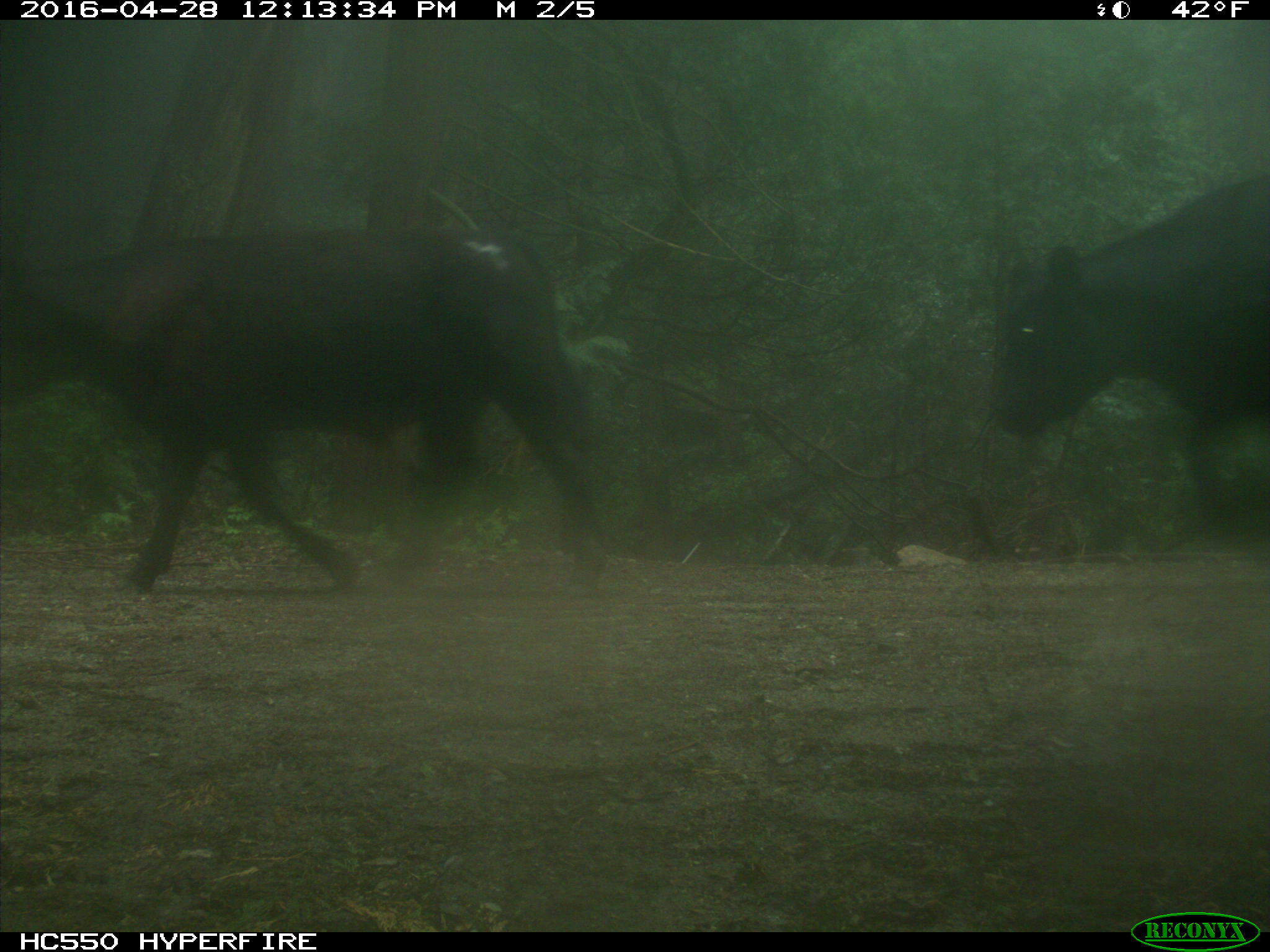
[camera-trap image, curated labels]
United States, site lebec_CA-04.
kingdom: Animalia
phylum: Chordata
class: Mammalia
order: Artiodactyla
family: Bovidae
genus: Bos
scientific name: Bos taurus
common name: domestic cow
Bos taurus (domestic cow).